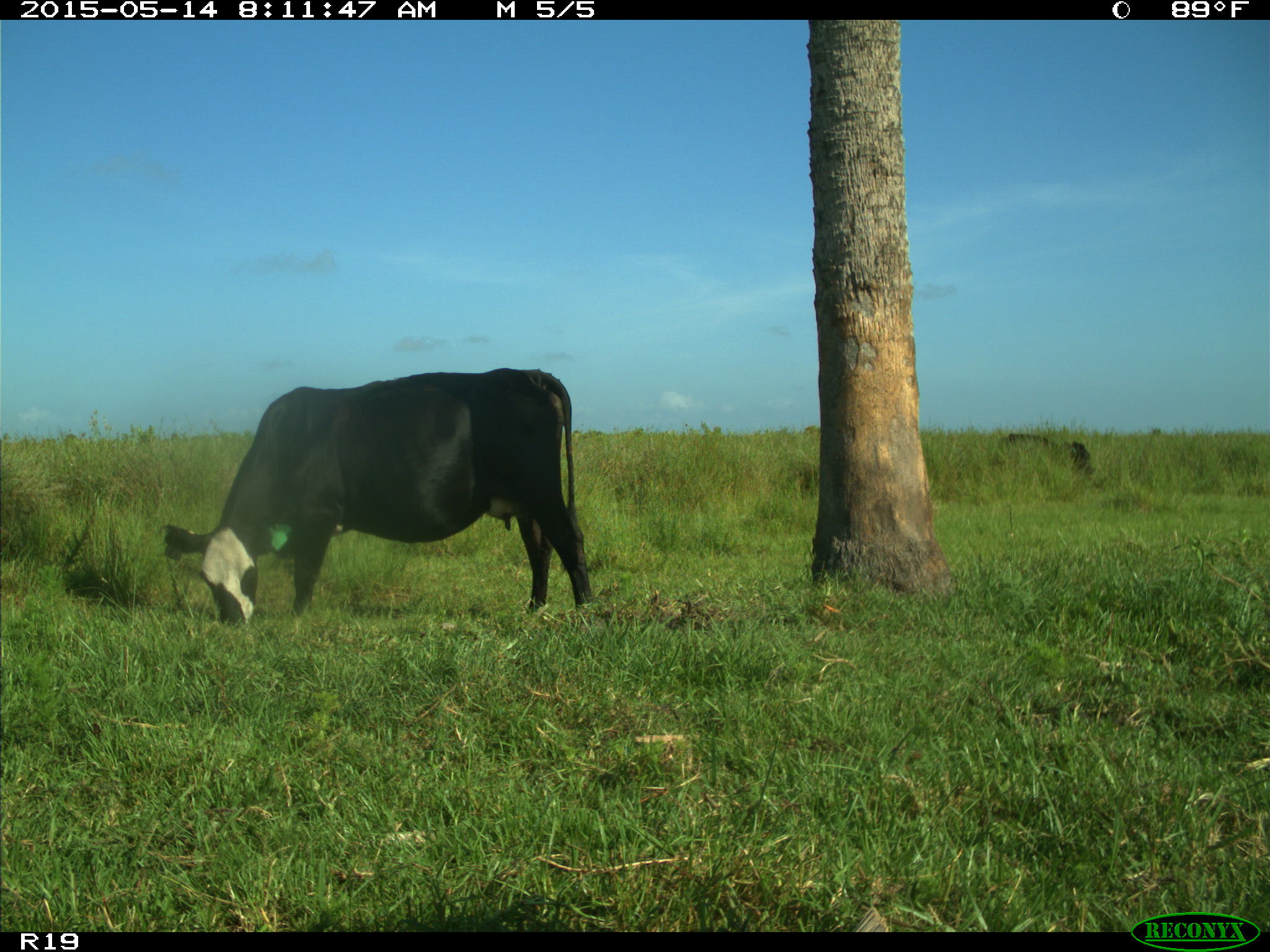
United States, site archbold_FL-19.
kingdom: Animalia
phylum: Chordata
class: Mammalia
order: Artiodactyla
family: Bovidae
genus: Bos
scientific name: Bos taurus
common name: domestic cow